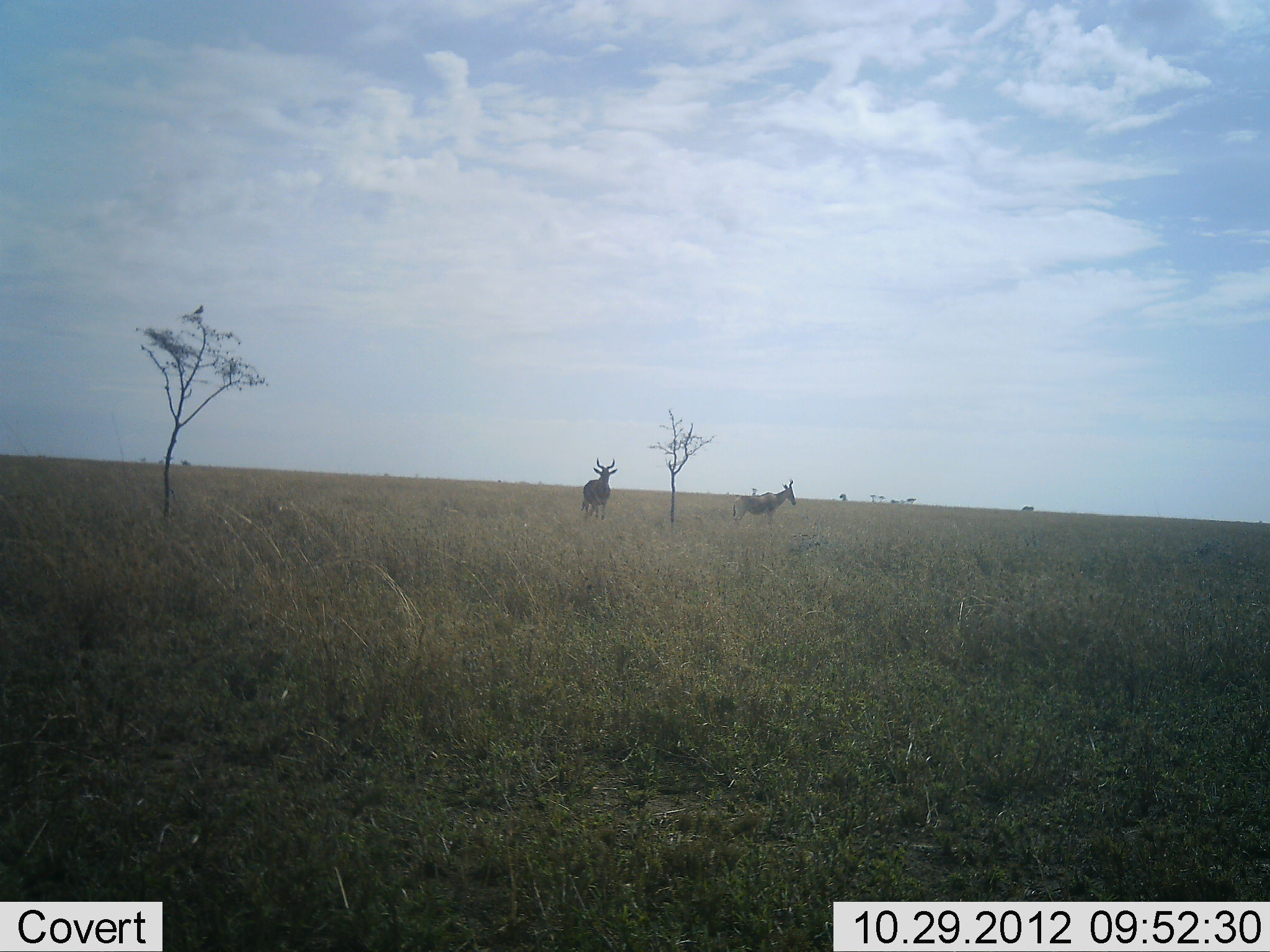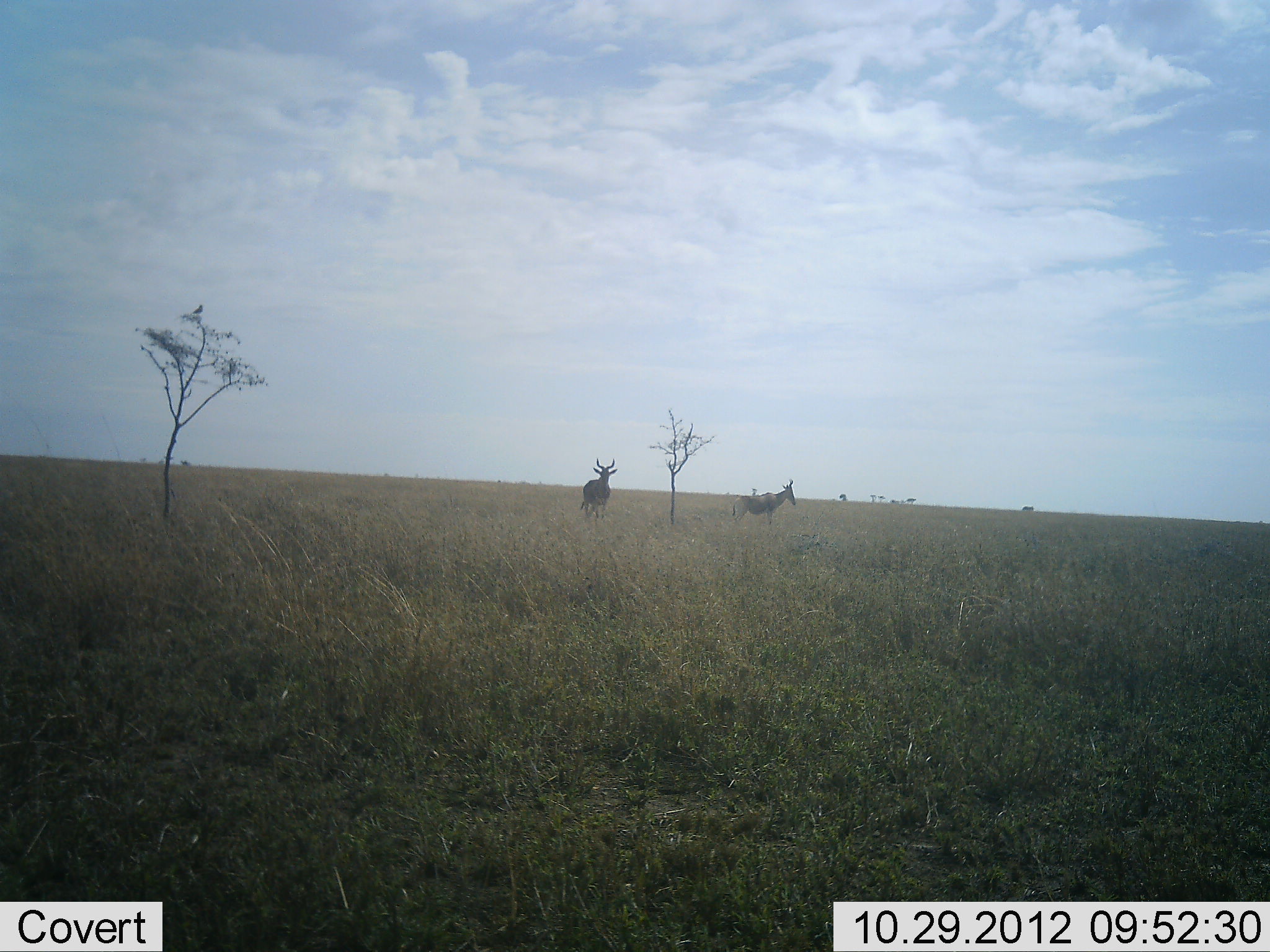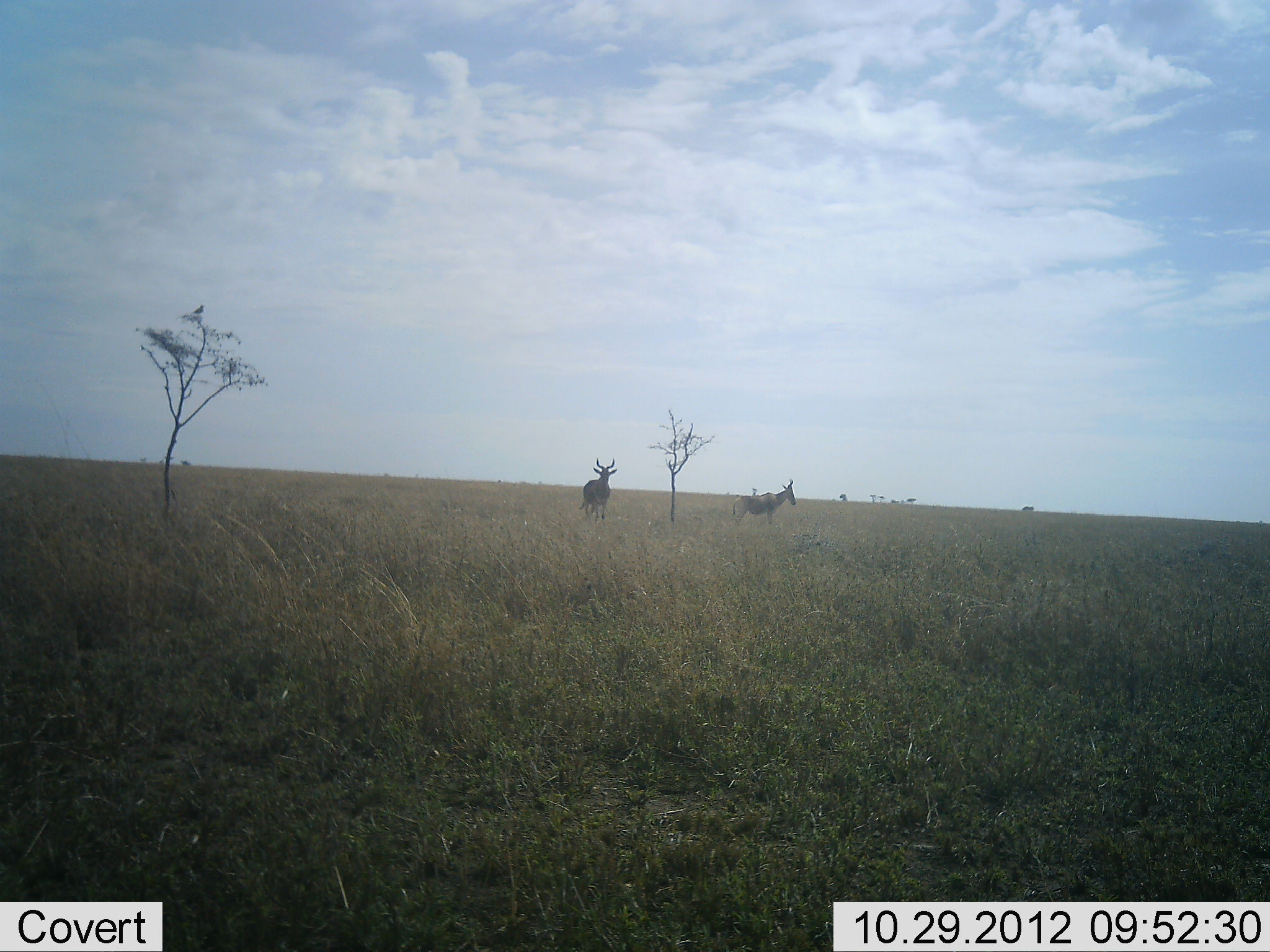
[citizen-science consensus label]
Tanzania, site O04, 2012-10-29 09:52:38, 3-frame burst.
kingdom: Animalia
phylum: Chordata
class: Mammalia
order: Artiodactyla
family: Bovidae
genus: Alcelaphus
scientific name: Alcelaphus buselaphus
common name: hartebeest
Hartebeest (Alcelaphus buselaphus), count 2. Behavior (volunteer vote fractions): standing 100%, resting 0%, moving 0%, interacting 0%. Young present (vote fraction): 0%. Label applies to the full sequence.